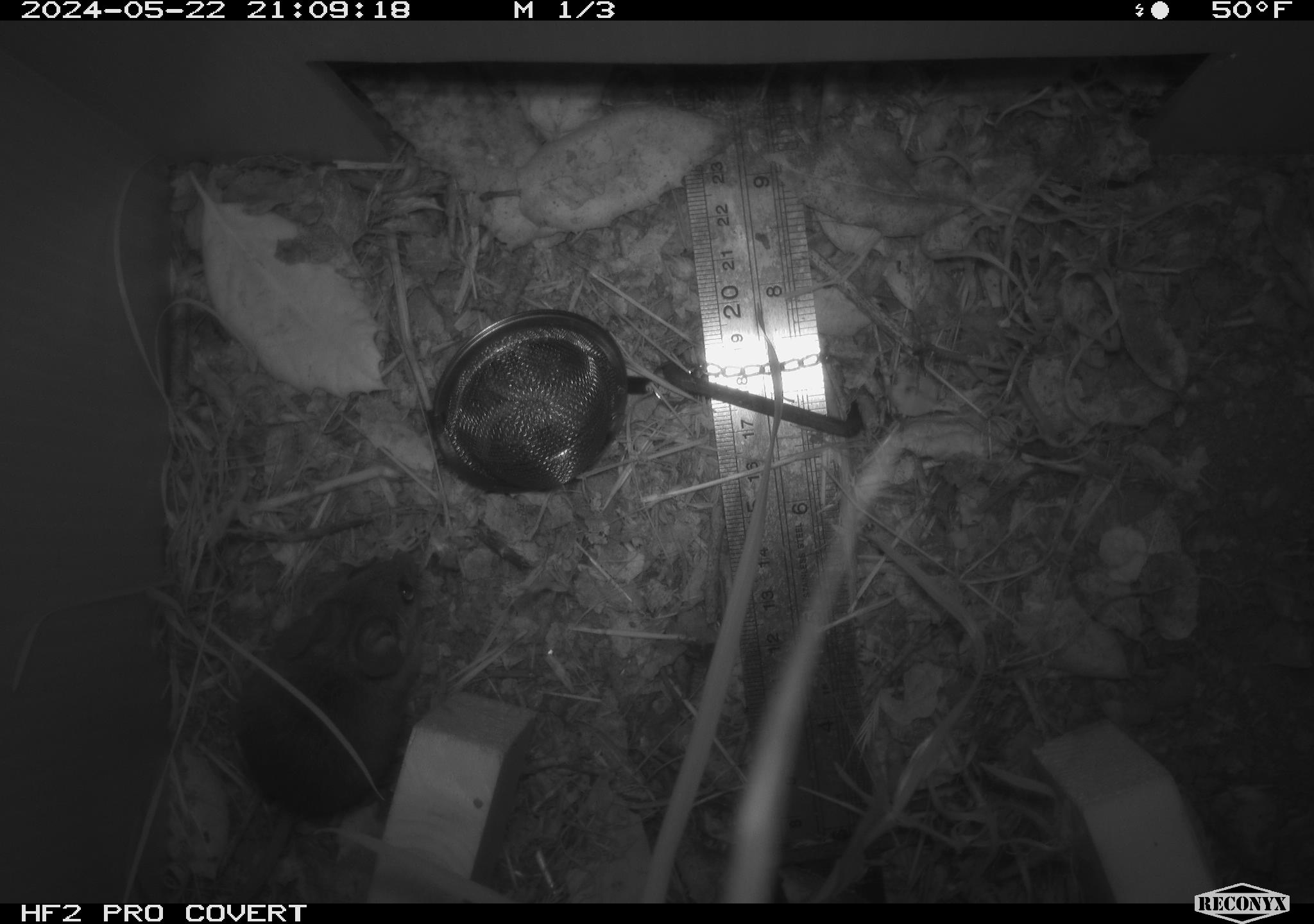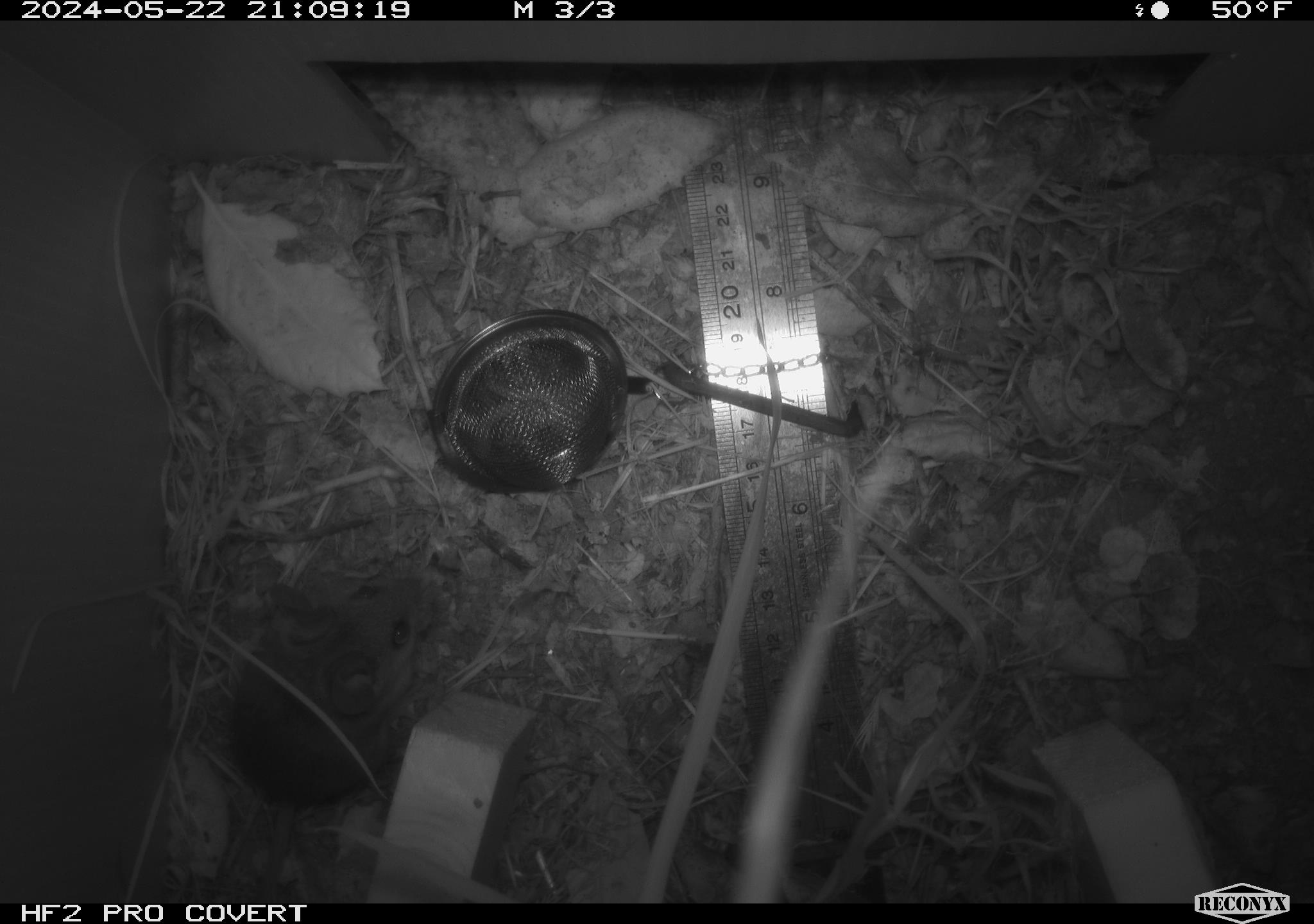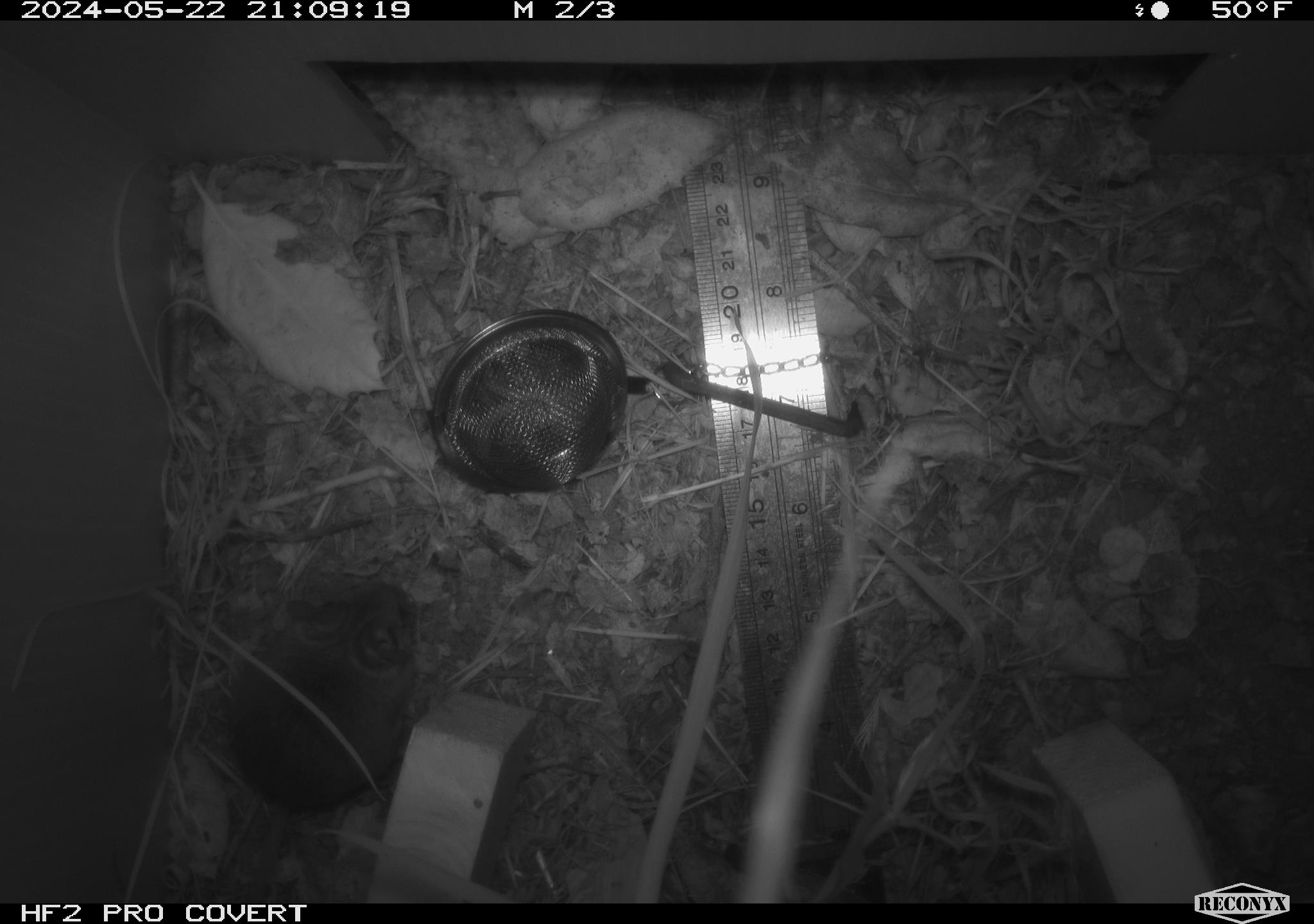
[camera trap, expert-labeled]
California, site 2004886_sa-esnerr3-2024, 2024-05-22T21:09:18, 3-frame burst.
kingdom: Animalia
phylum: Chordata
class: Mammalia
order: Rodentia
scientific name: Rodentia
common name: rodent